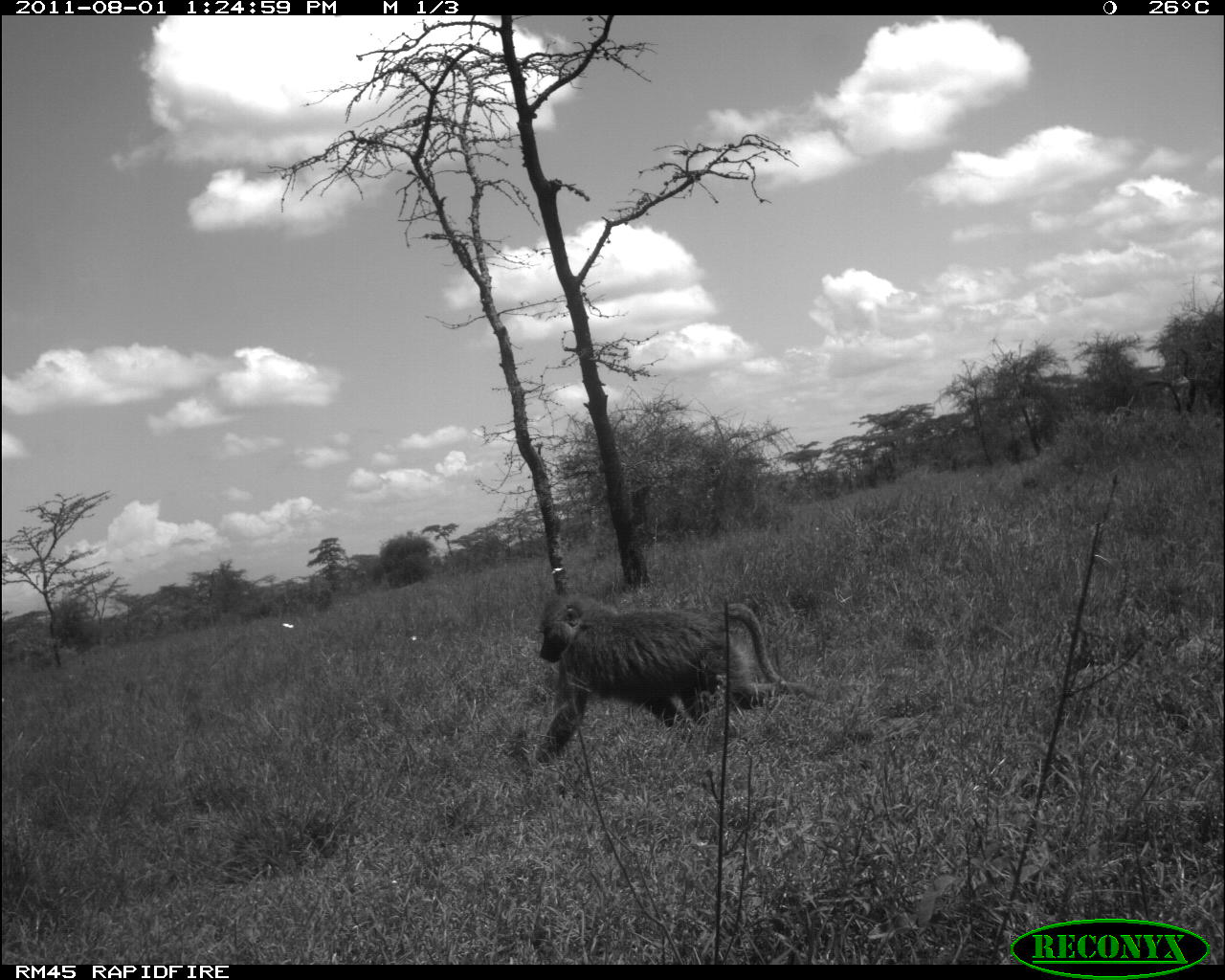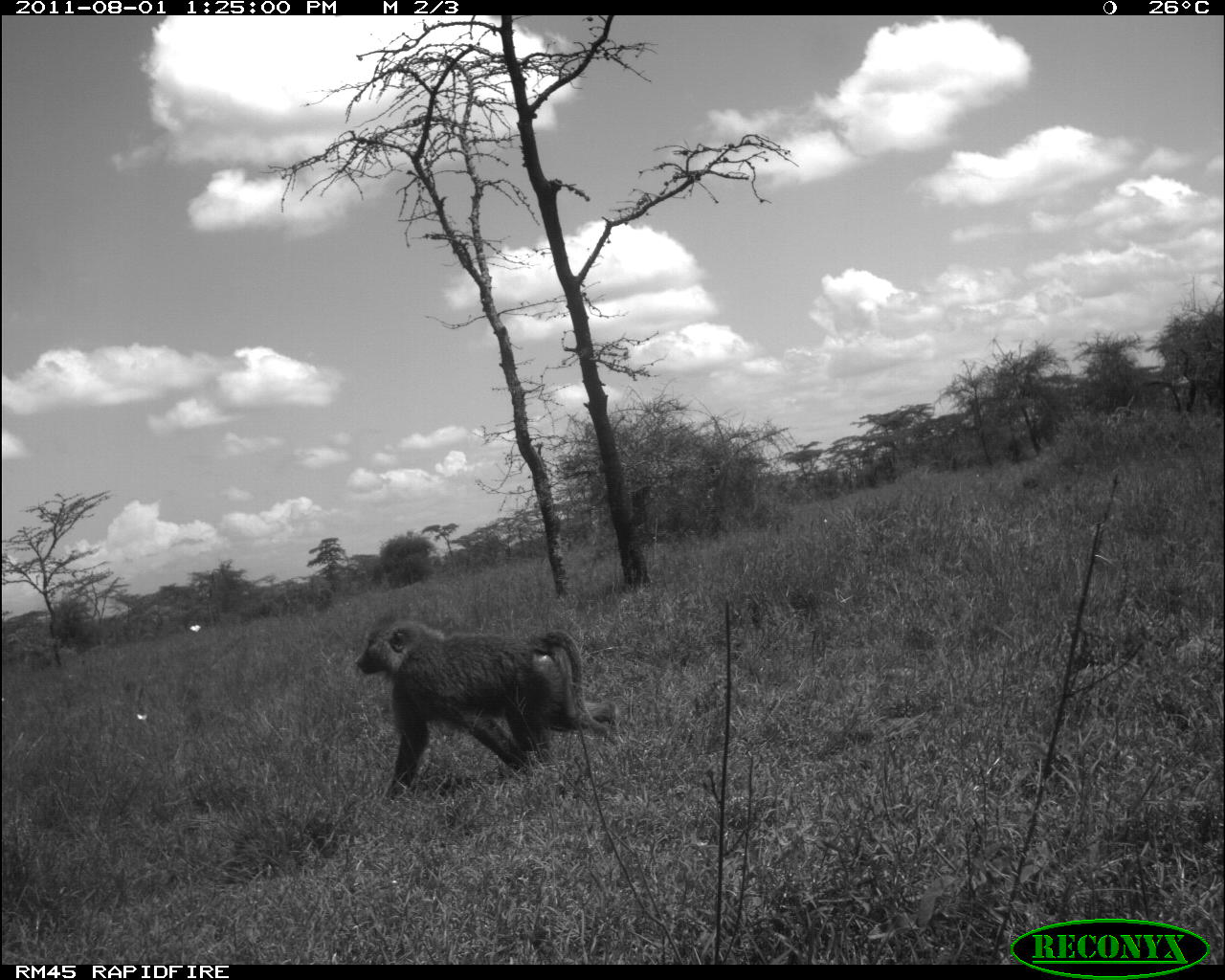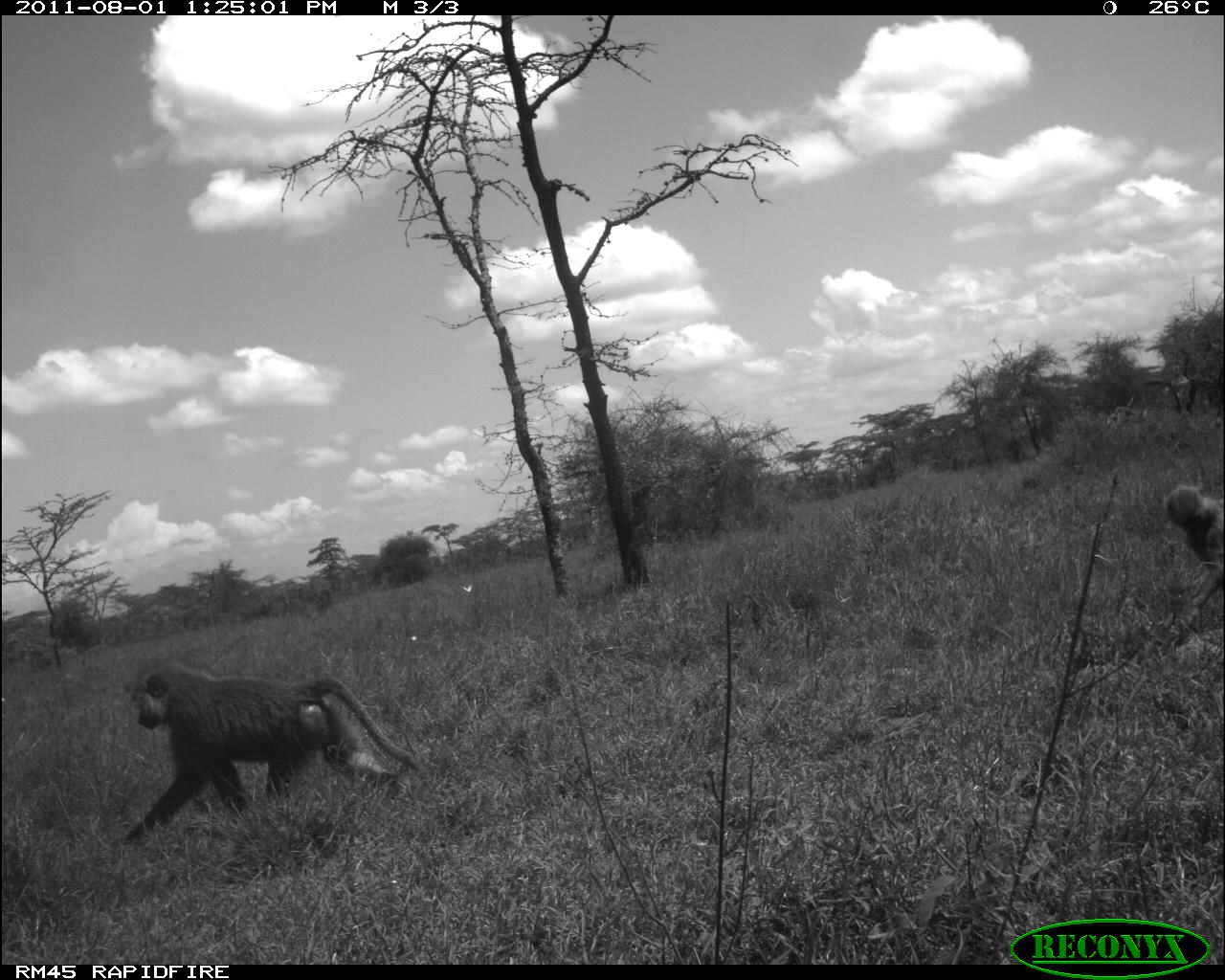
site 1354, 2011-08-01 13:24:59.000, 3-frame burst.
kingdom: Animalia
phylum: Chordata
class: Mammalia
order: Primates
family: Cercopithecidae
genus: Papio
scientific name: Papio anubis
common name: olive baboon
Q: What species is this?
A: Papio anubis (olive baboon).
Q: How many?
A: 1.